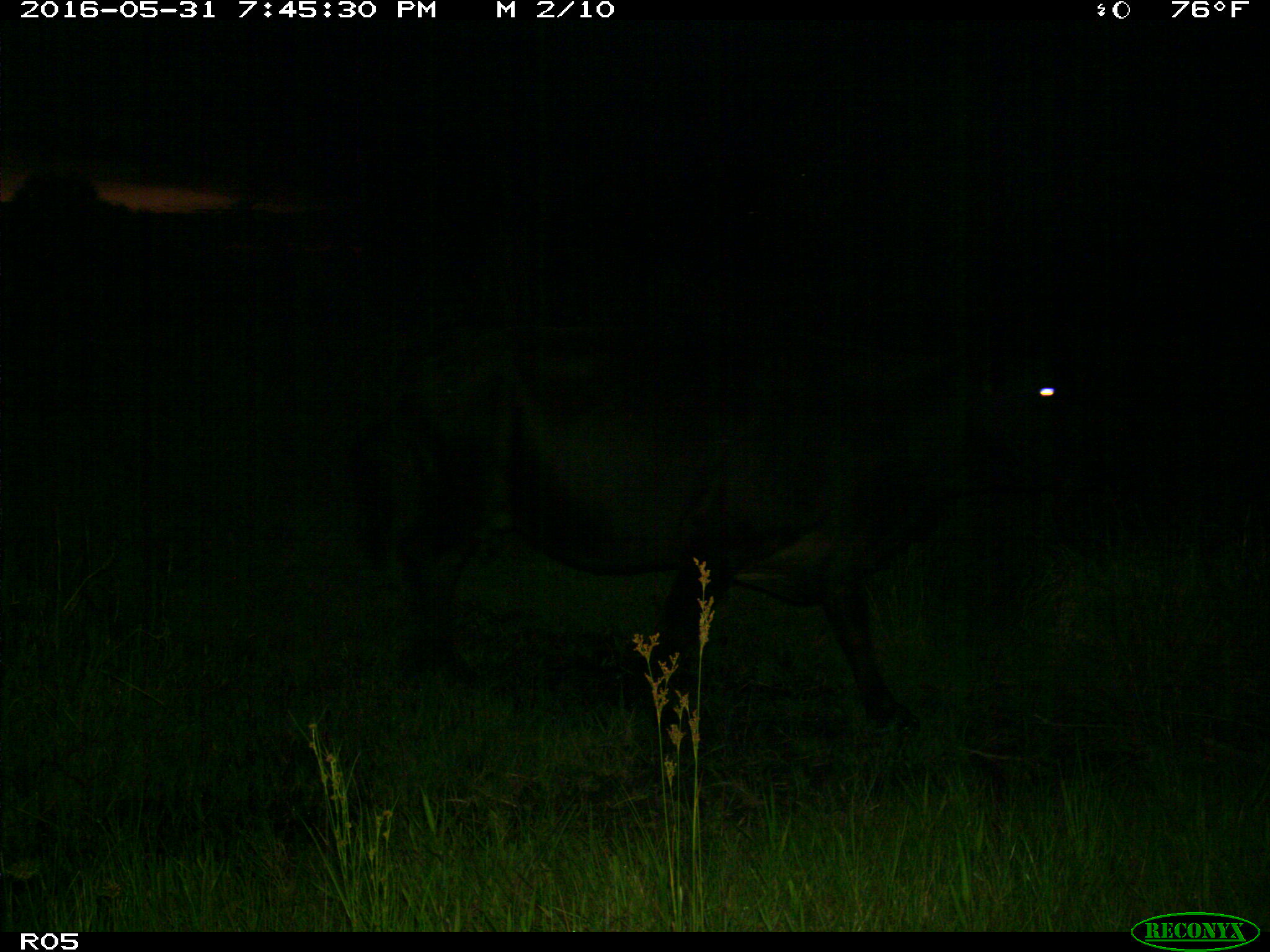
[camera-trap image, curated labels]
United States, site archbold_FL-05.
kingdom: Animalia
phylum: Chordata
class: Mammalia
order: Artiodactyla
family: Bovidae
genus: Bos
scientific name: Bos taurus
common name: domestic cow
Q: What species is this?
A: Bos taurus (domestic cow).